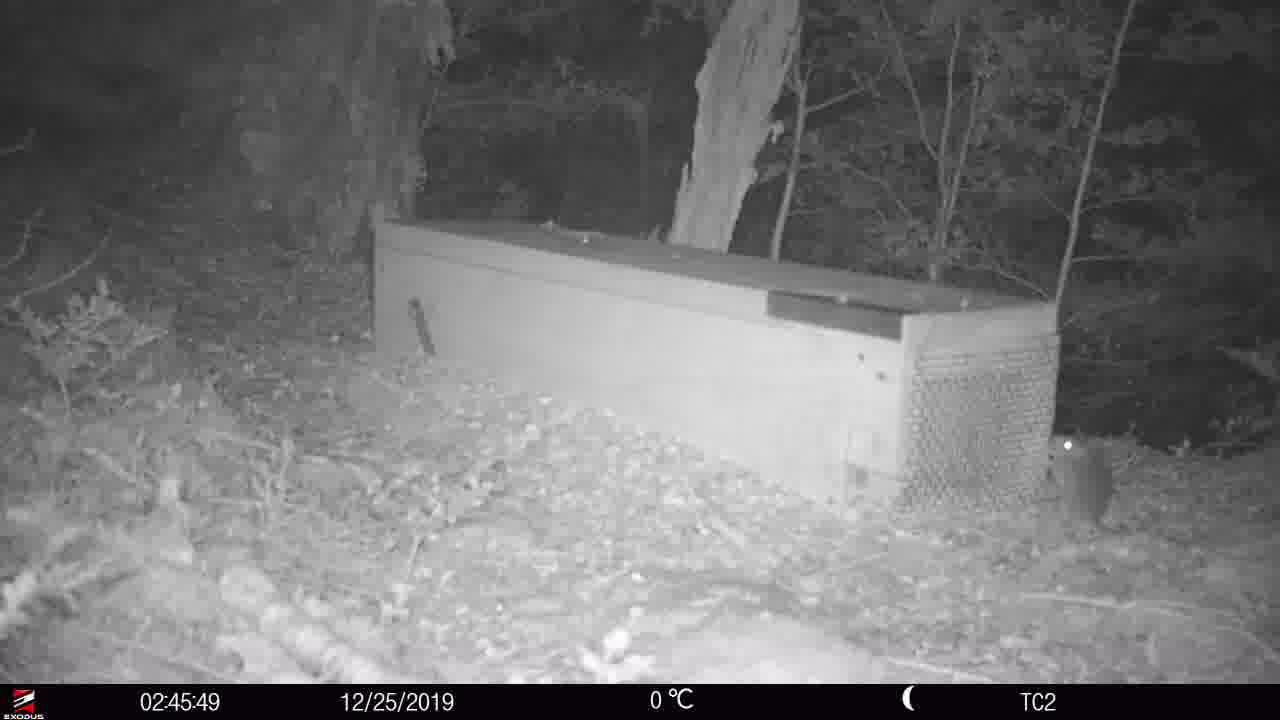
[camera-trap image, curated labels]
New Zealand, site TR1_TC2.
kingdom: Animalia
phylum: Chordata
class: Mammalia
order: Rodentia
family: Muridae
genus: Rattus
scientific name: Rattus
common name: rat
Rat (Rattus).